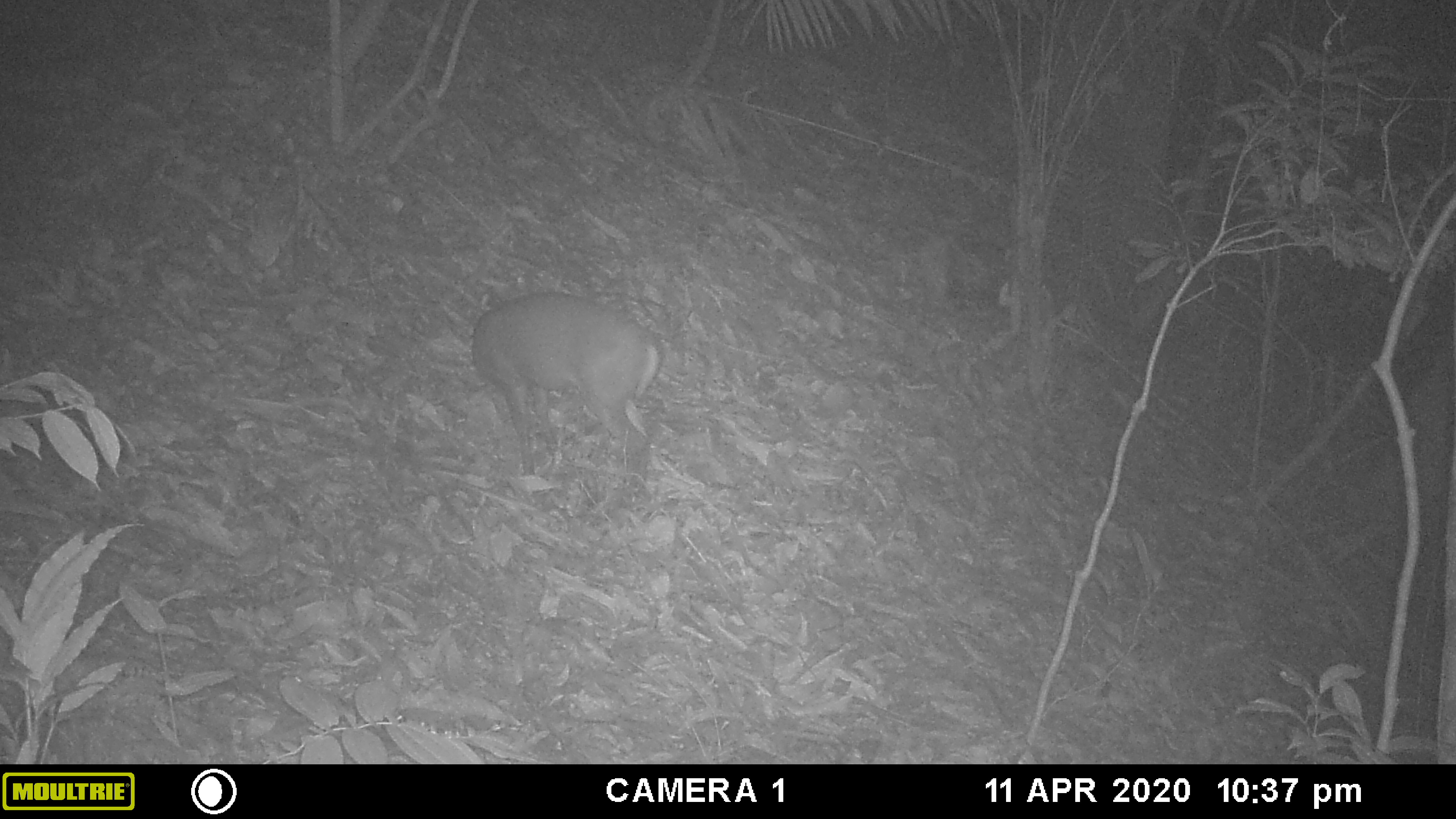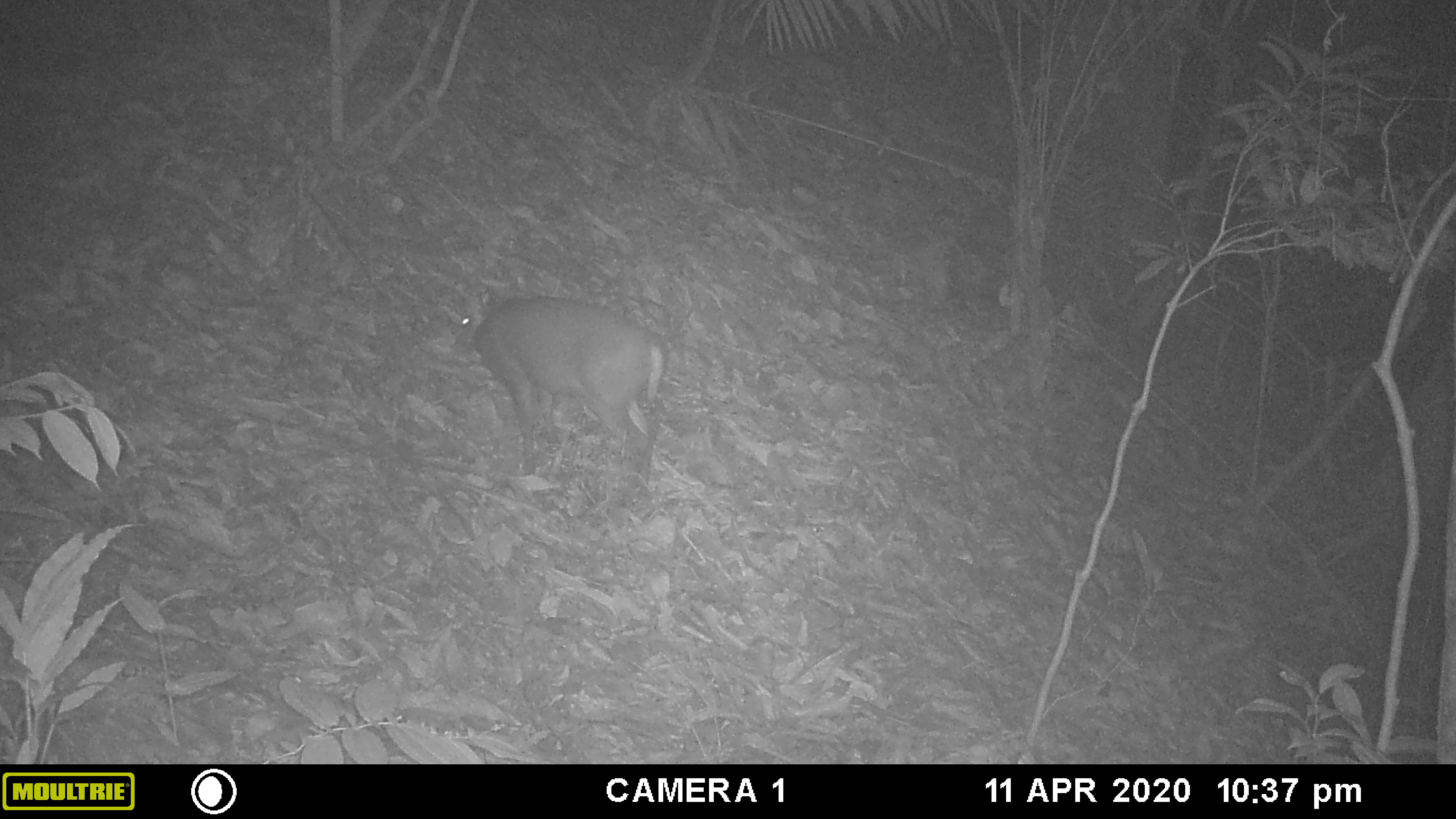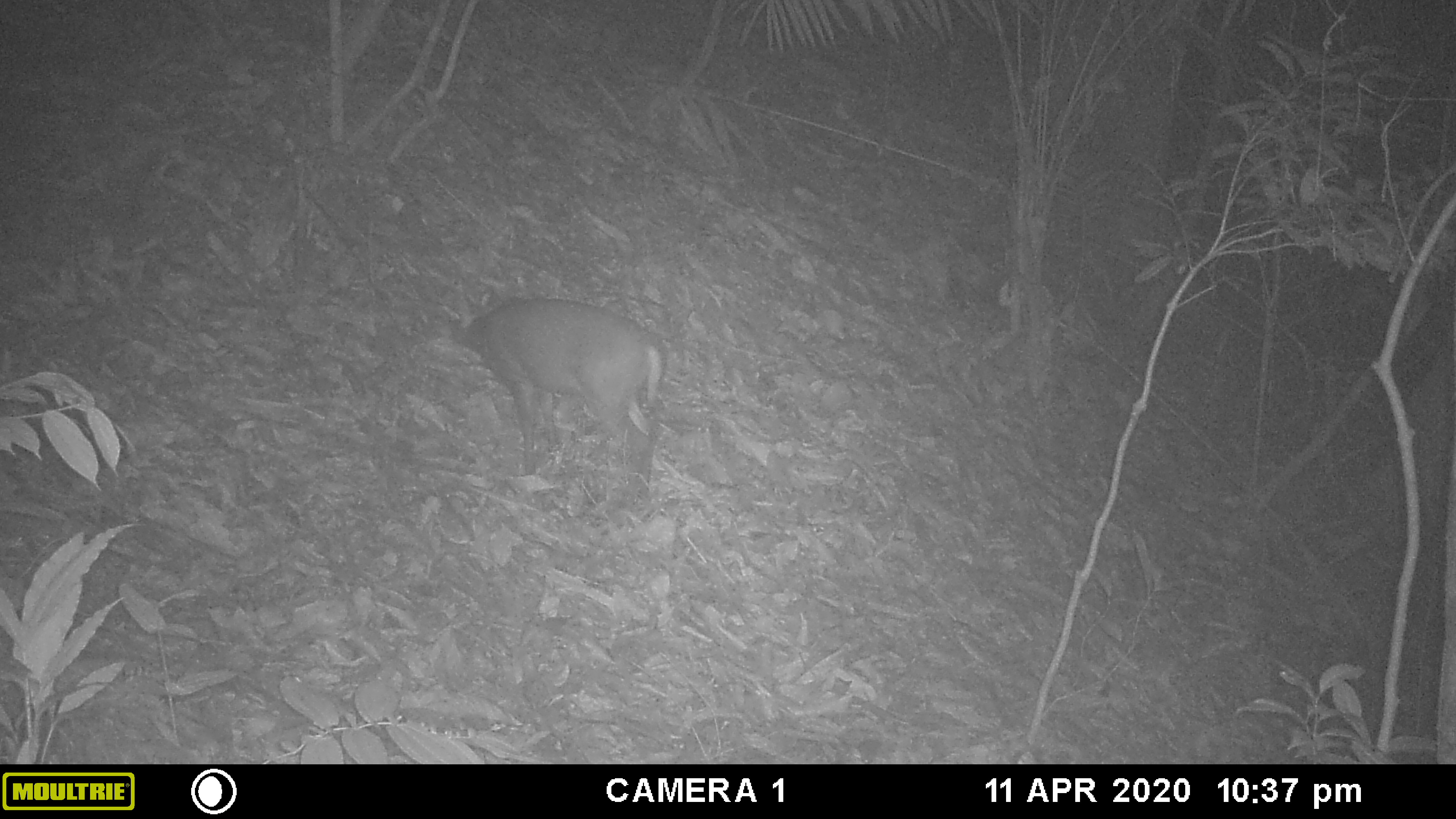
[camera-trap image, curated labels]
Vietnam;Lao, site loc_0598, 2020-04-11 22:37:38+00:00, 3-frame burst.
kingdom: Animalia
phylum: Chordata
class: Mammalia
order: Artiodactyla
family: Cervidae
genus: Muntiacus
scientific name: Muntiacus rooseveltorum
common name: roosevelt's muntjac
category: roosevelts muntjac group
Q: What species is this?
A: Roosevelts muntjac group (roosevelt's muntjac) (Muntiacus rooseveltorum).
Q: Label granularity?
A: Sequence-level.